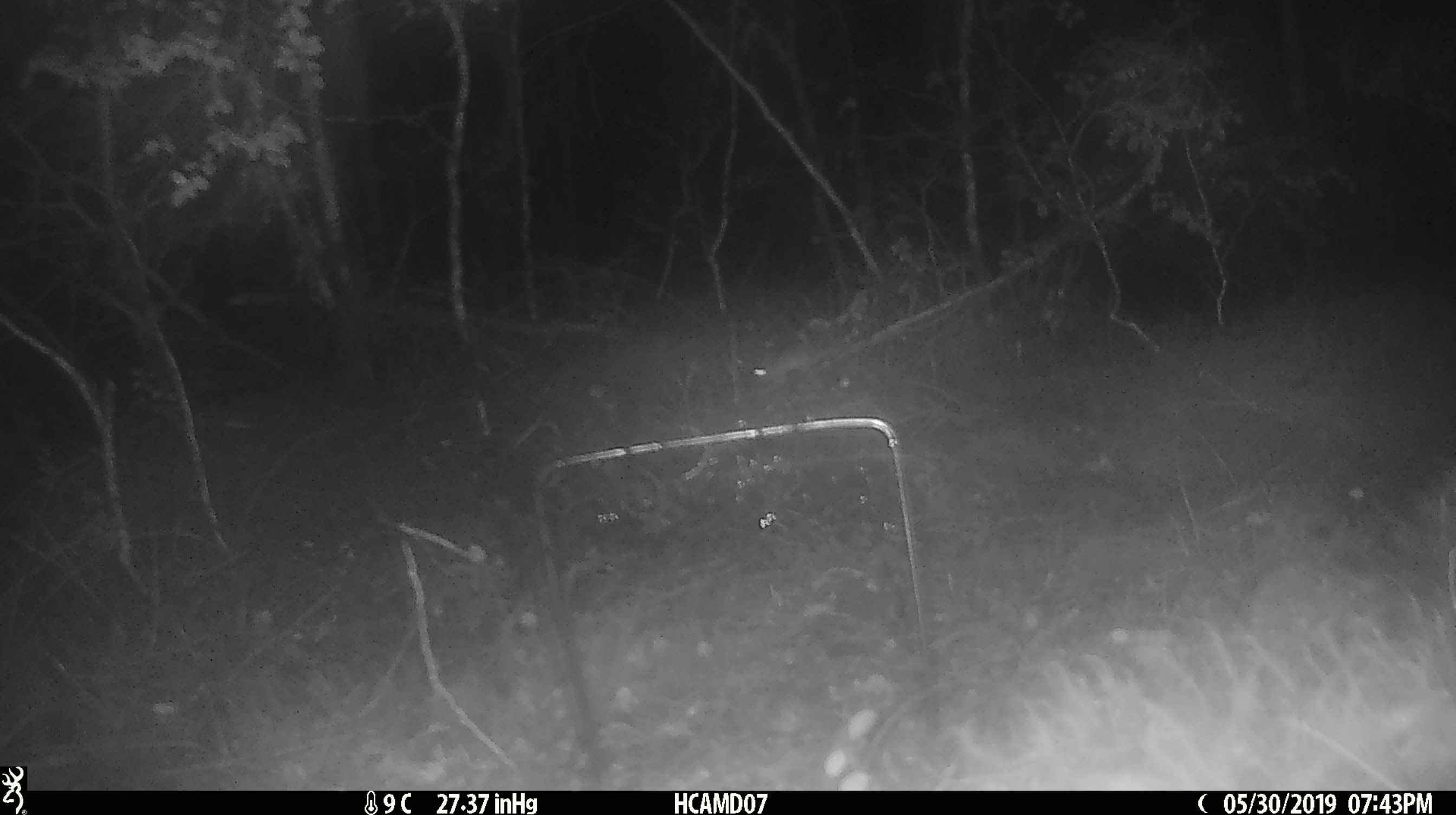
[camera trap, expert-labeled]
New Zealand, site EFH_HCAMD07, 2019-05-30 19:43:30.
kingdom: Animalia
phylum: Chordata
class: Mammalia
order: Rodentia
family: Muridae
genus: Mus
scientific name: Mus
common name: mouse